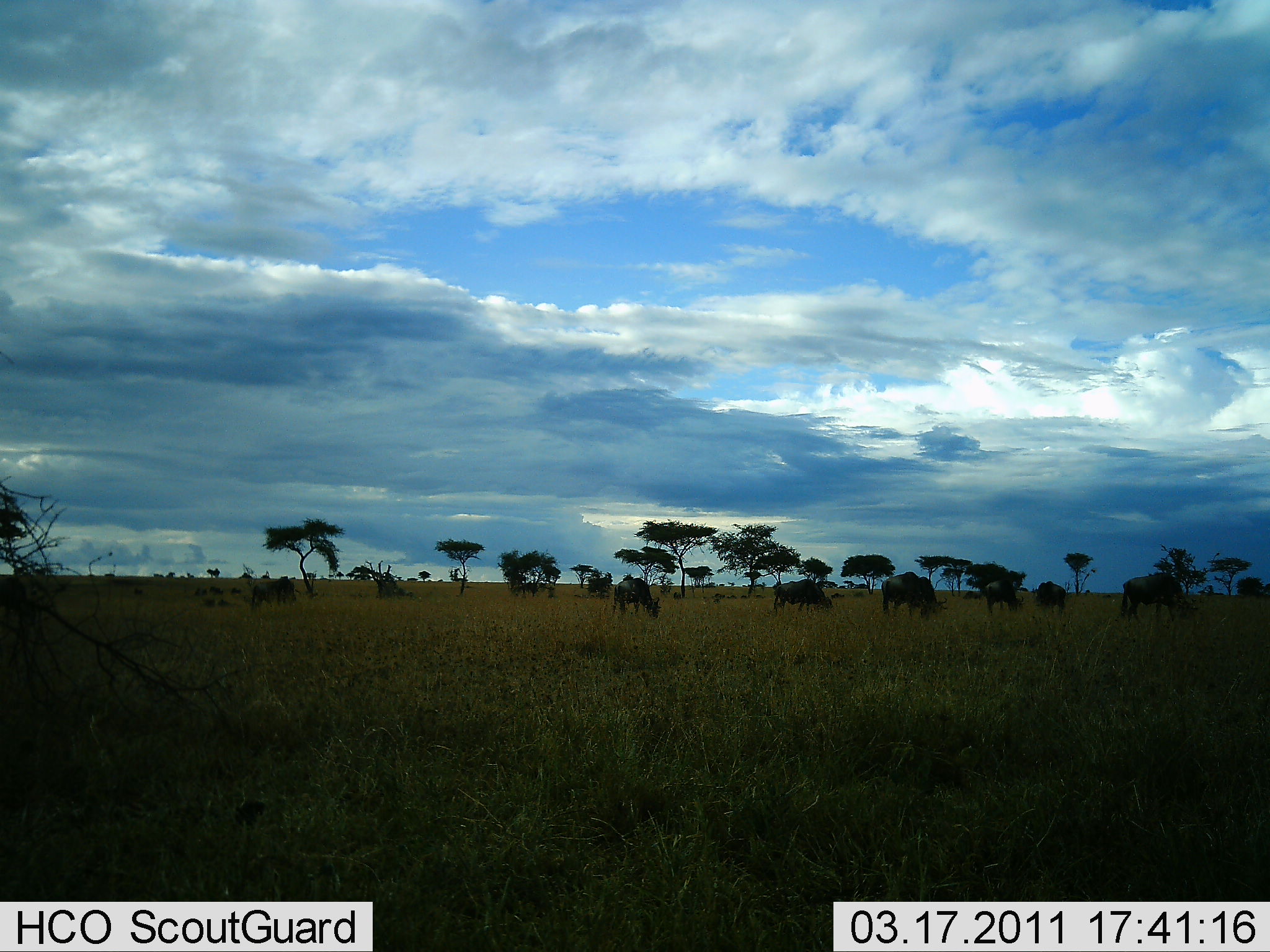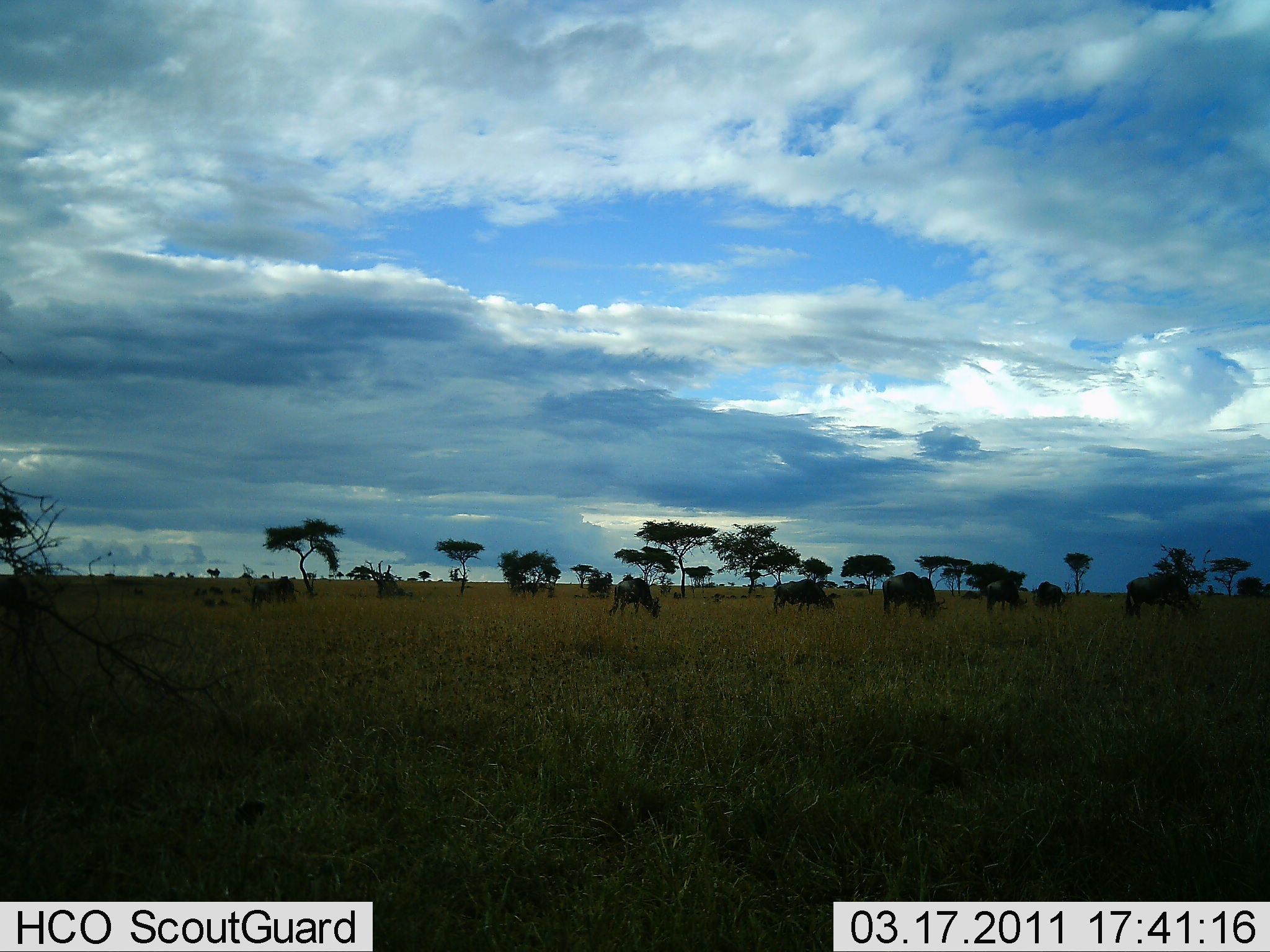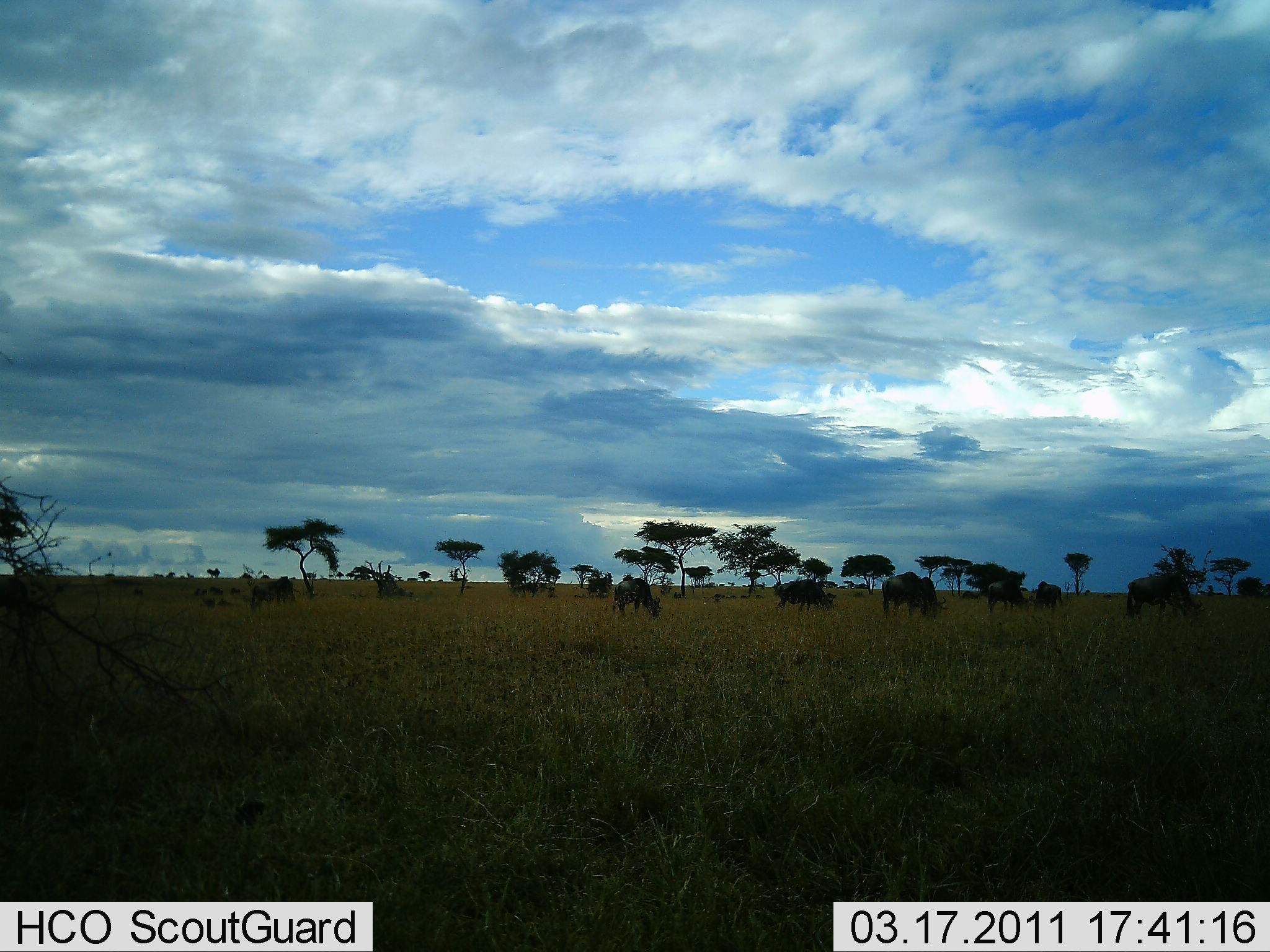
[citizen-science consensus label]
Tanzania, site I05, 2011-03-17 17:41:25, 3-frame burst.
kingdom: Animalia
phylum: Chordata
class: Mammalia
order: Artiodactyla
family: Bovidae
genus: Connochaetes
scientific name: Connochaetes taurinus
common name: blue wildebeest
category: wildebeest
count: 6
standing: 36%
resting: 9%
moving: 0%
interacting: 0%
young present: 0%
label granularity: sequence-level